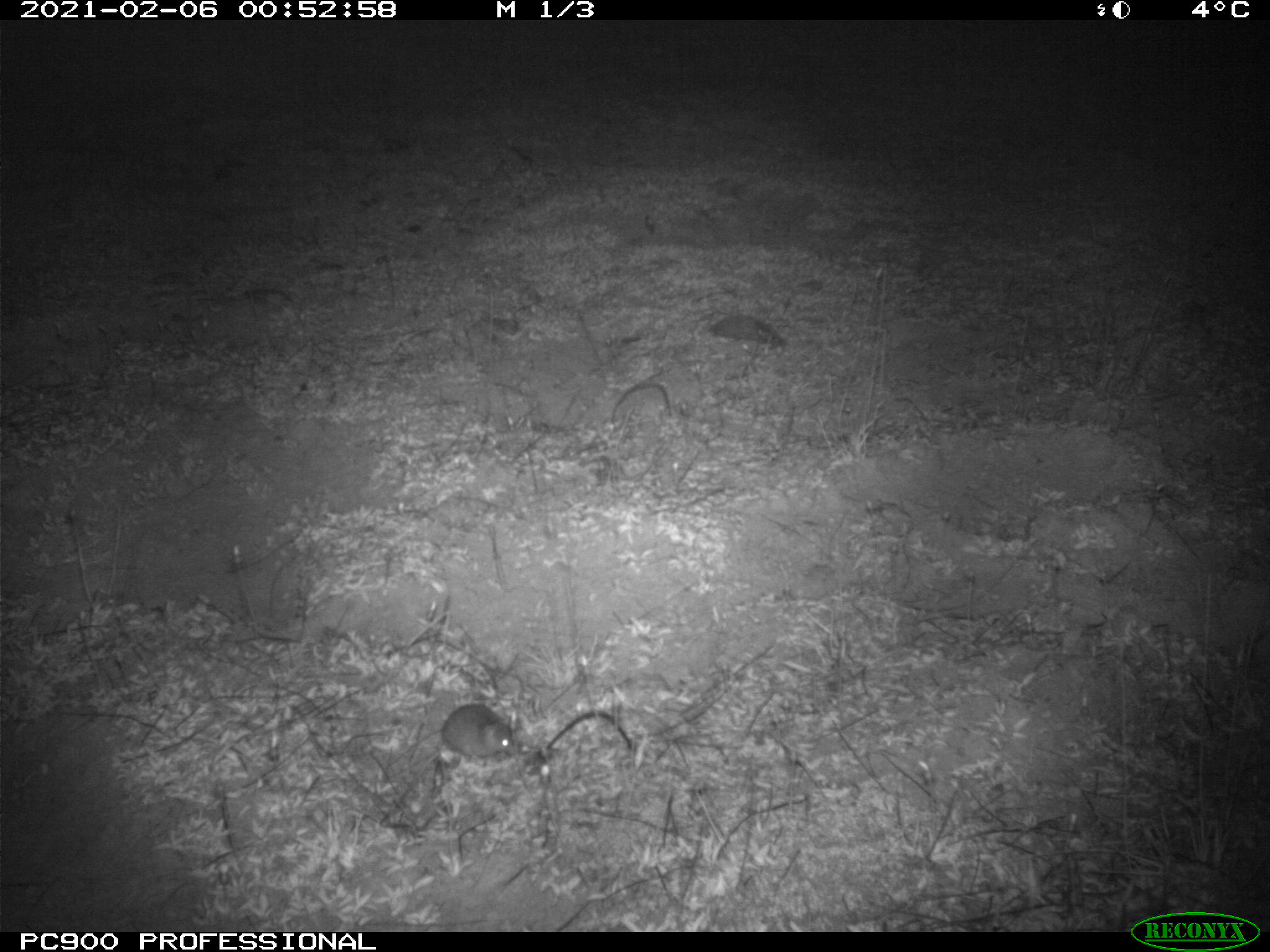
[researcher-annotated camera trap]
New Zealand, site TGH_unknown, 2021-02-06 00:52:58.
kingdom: Animalia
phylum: Chordata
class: Mammalia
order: Rodentia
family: Muridae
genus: Mus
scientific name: Mus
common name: mouse